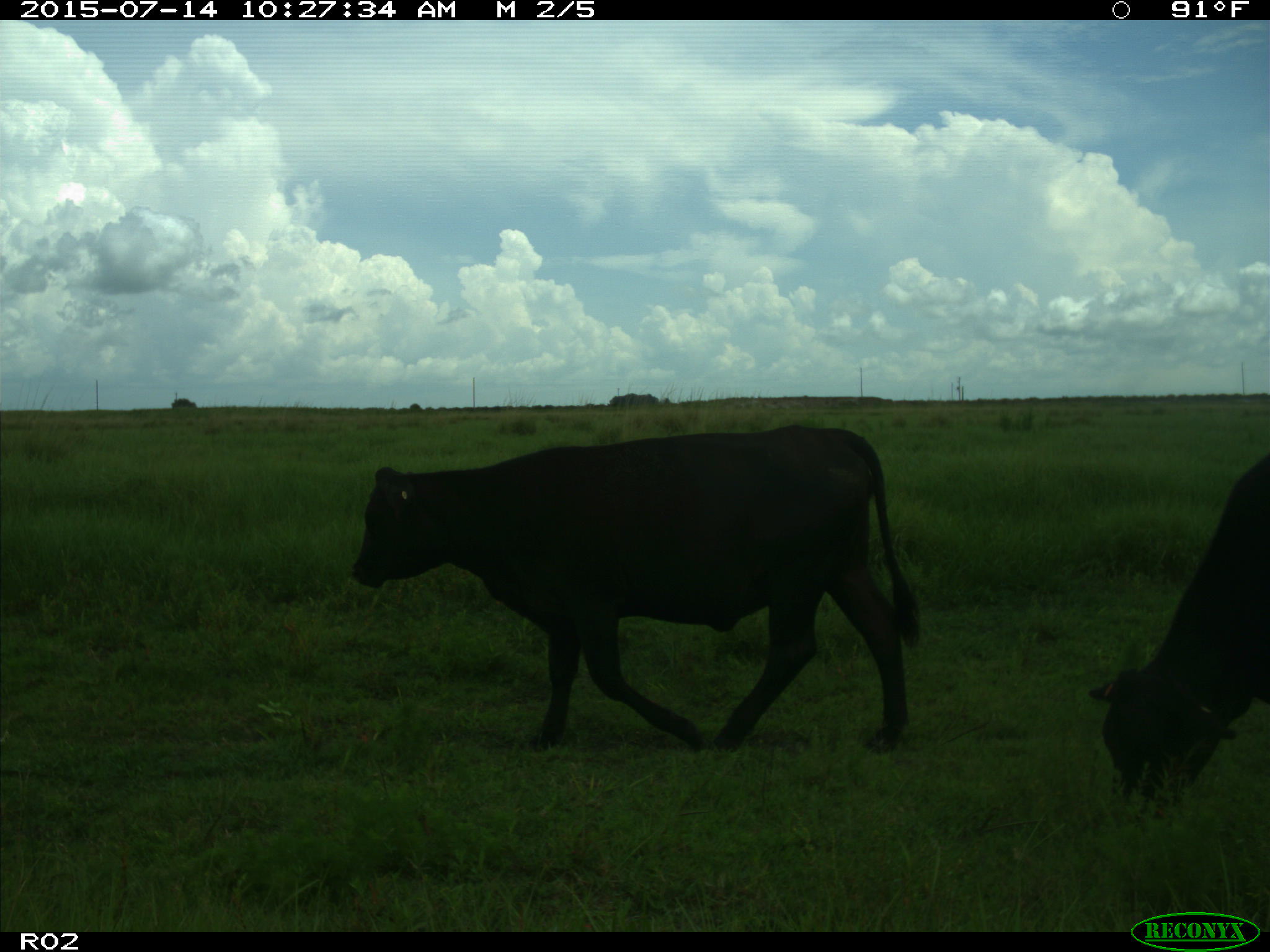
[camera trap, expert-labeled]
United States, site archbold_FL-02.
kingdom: Animalia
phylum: Chordata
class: Mammalia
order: Artiodactyla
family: Bovidae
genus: Bos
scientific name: Bos taurus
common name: domestic cow